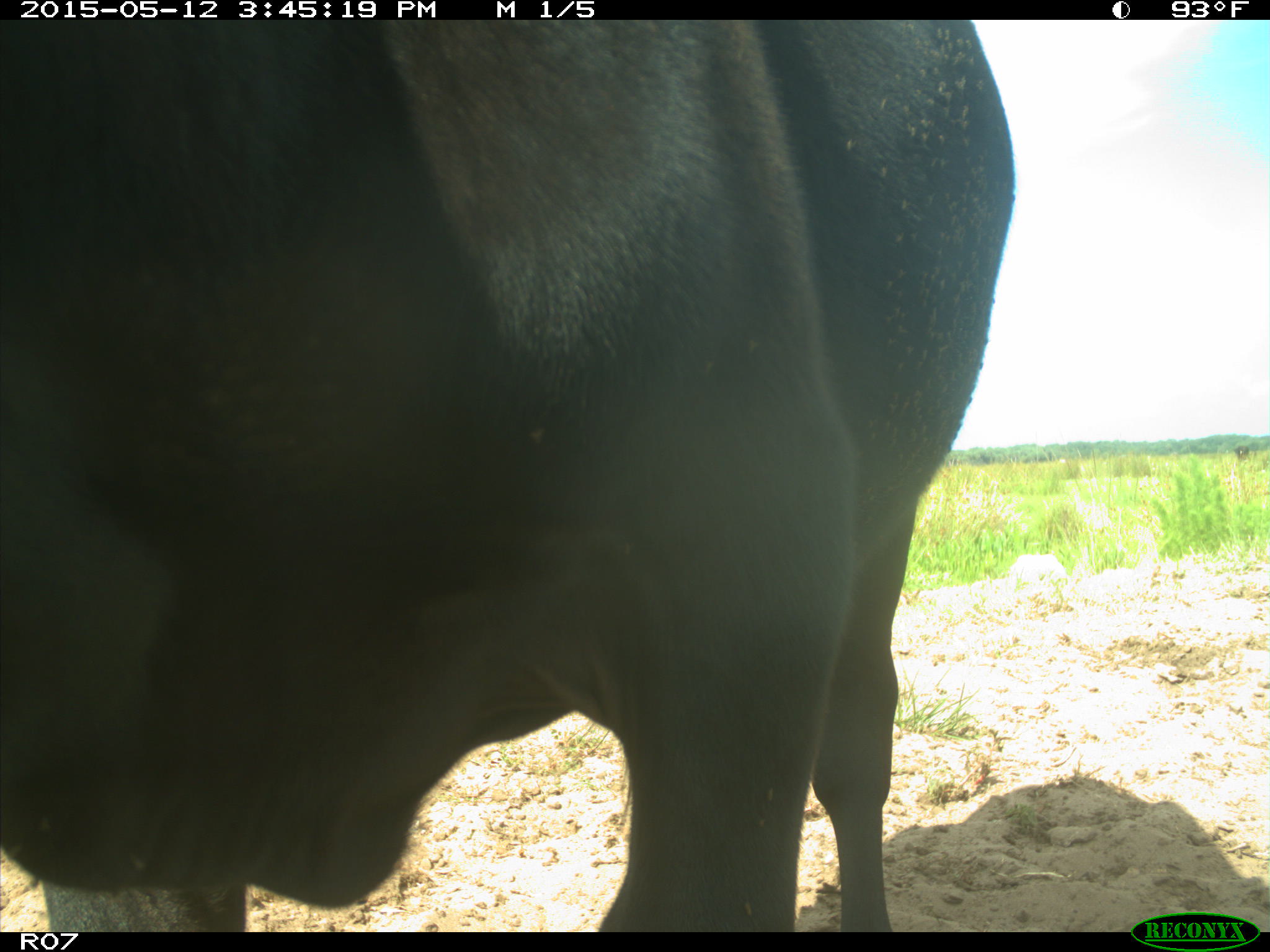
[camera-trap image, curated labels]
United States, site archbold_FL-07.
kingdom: Animalia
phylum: Chordata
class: Mammalia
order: Artiodactyla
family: Bovidae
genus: Bos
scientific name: Bos taurus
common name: domestic cow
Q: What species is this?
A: Bos taurus (domestic cow).